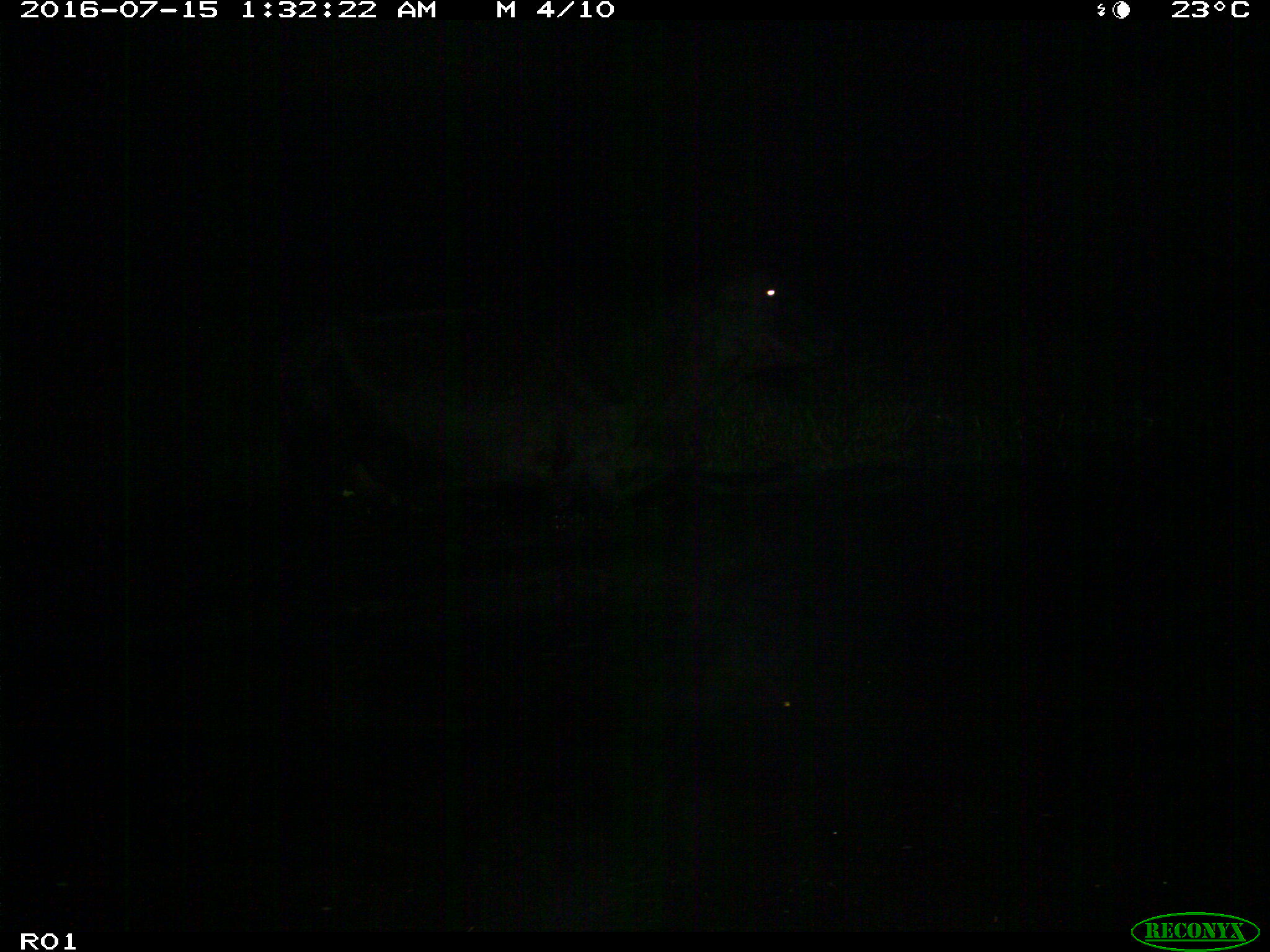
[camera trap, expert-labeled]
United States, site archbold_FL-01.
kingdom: Animalia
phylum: Chordata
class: Mammalia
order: Artiodactyla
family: Bovidae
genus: Bos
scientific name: Bos taurus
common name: domestic cow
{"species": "Bos taurus (domestic cow)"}